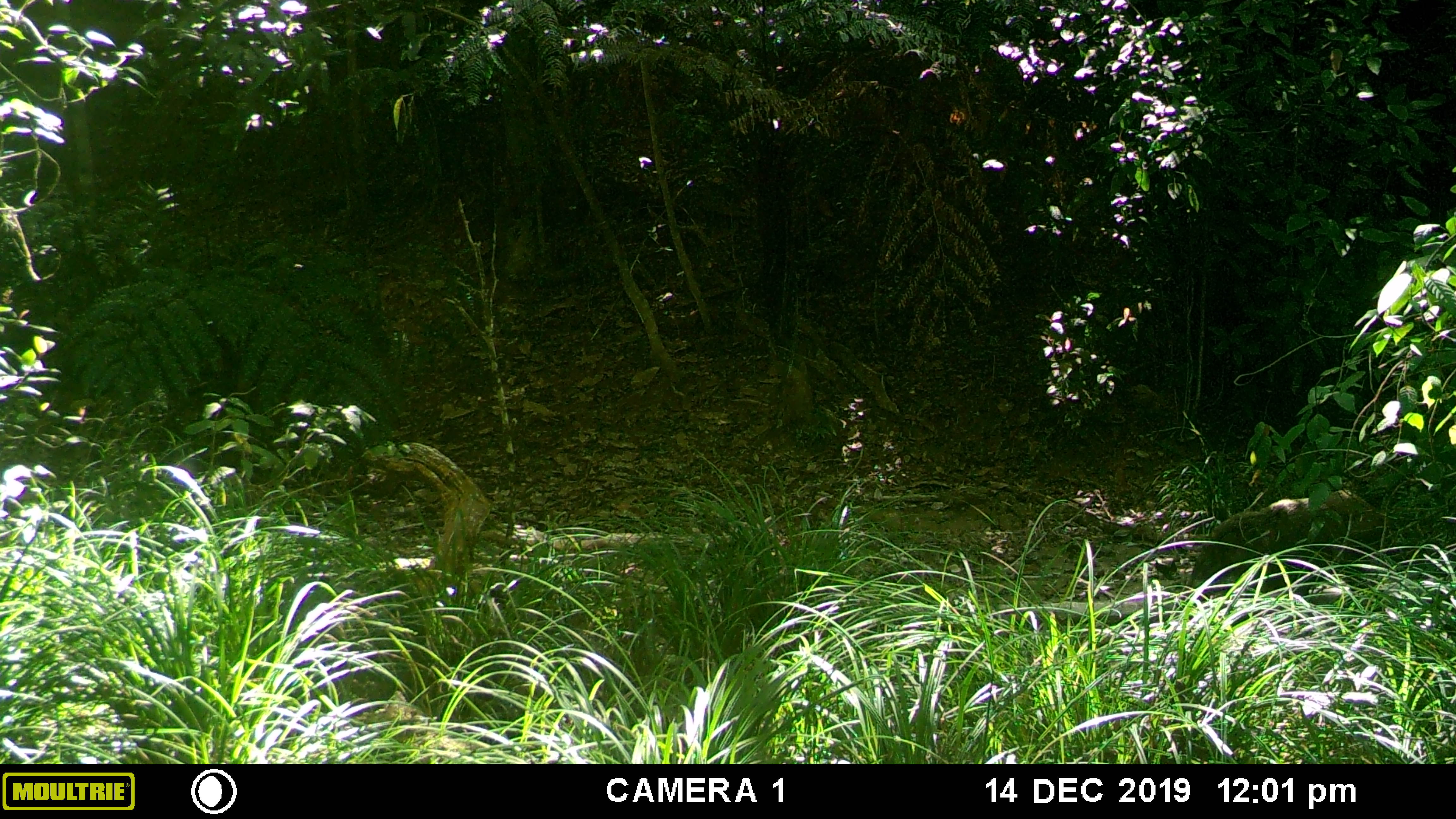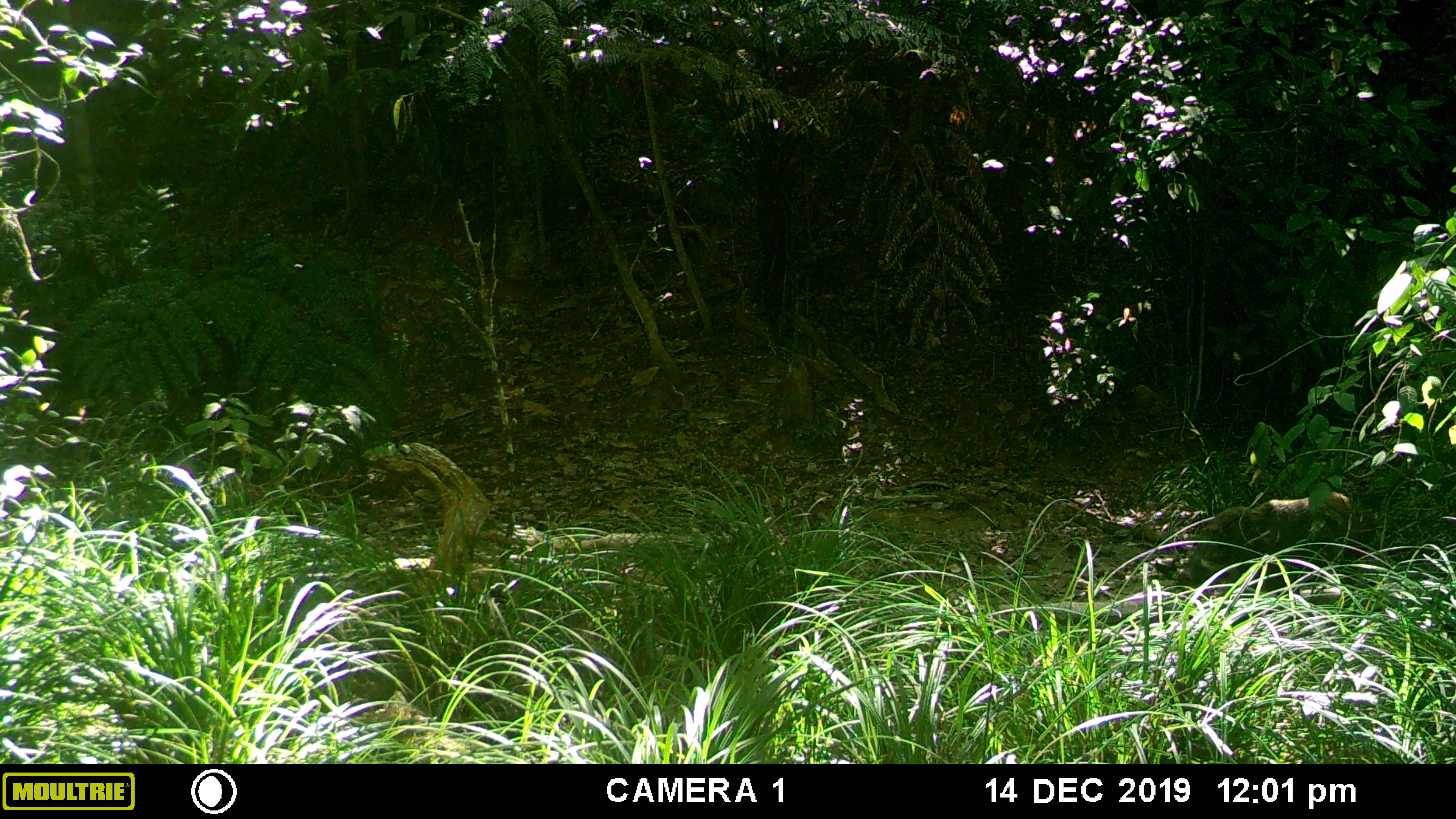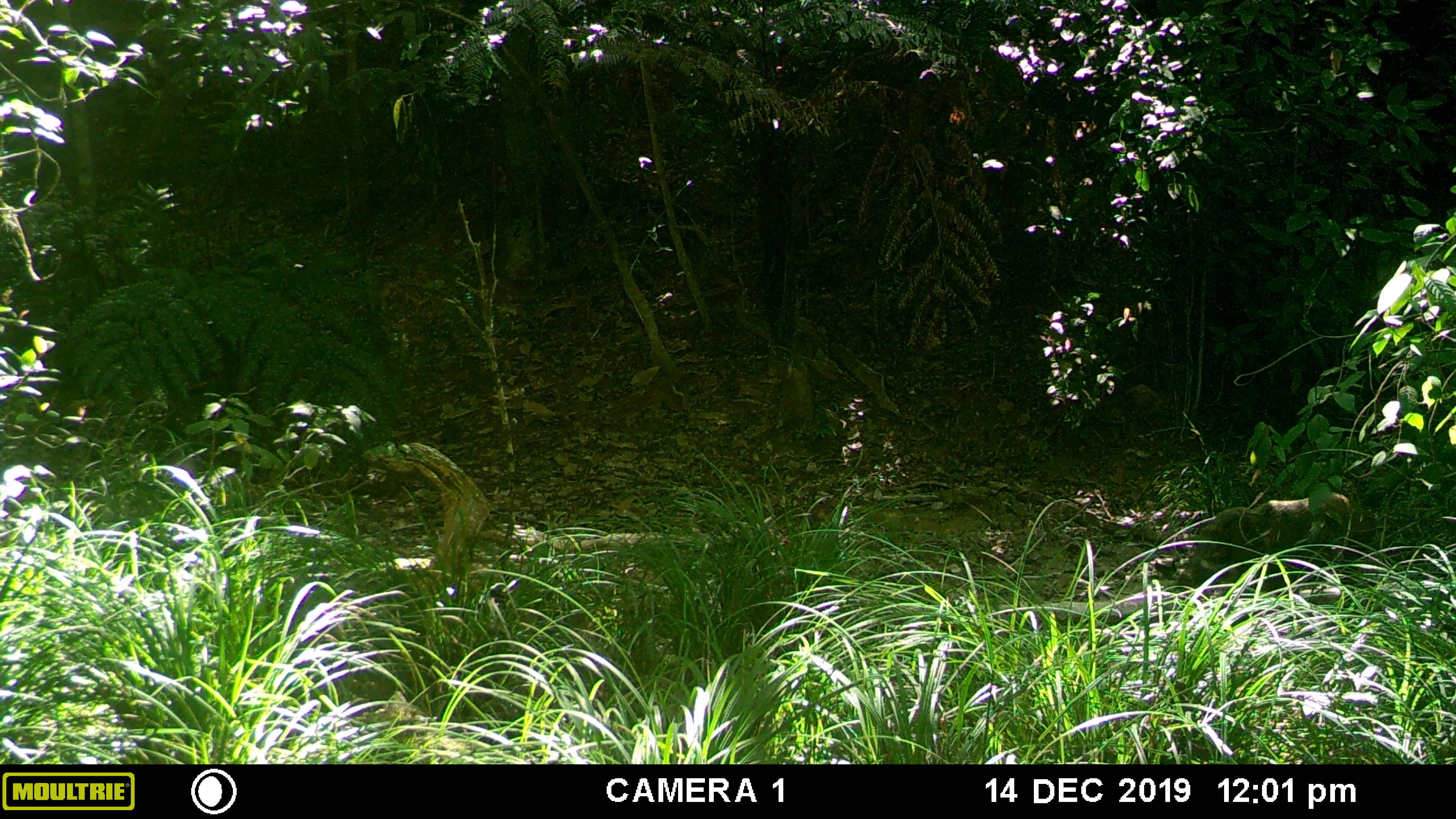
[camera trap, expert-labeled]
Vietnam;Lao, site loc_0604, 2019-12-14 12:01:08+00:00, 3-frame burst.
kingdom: Animalia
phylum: Chordata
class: Mammalia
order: Artiodactyla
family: Suidae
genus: Sus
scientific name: Sus scrofa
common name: eurasian wild pig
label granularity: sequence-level